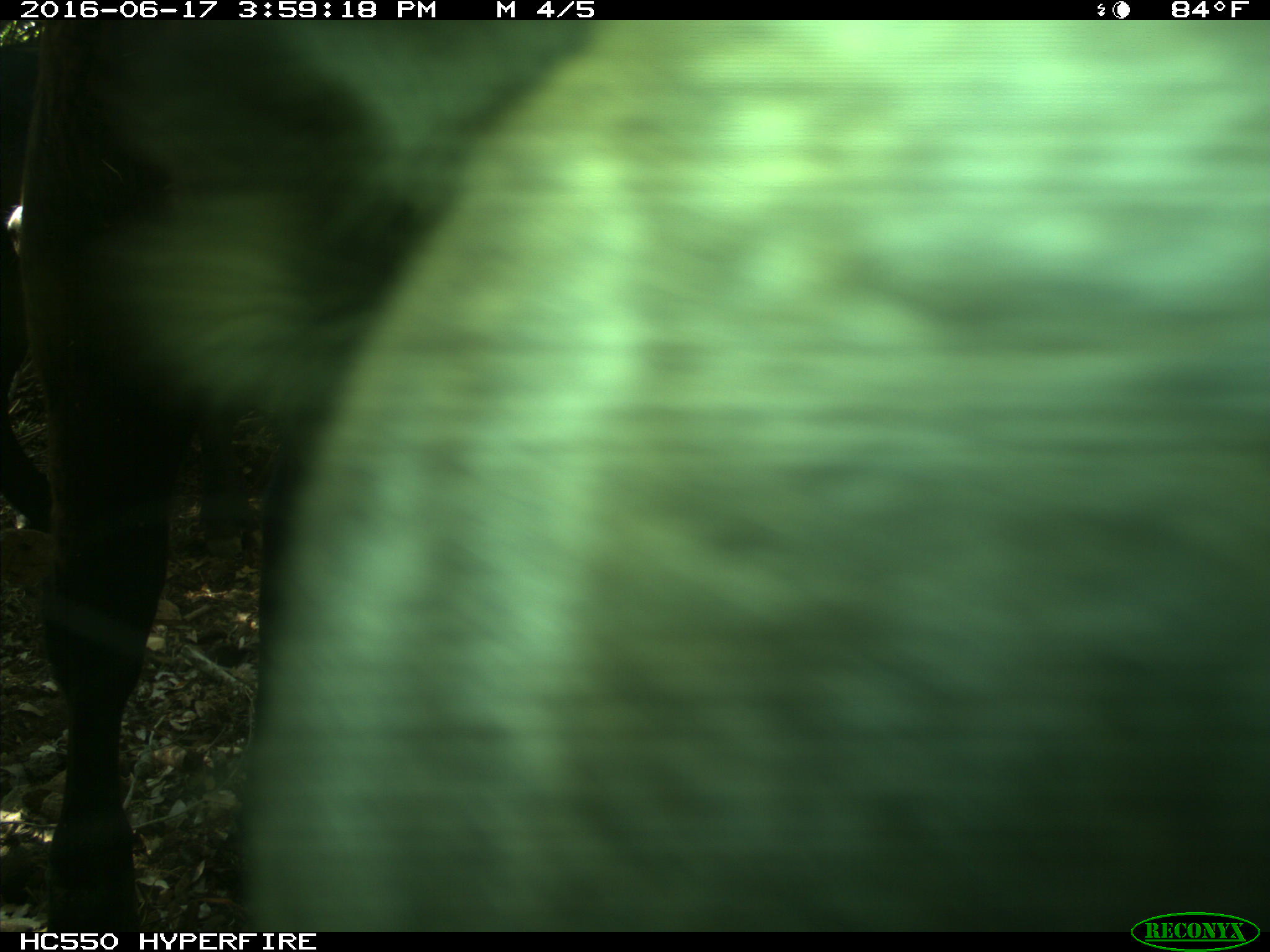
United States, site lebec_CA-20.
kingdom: Animalia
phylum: Chordata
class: Mammalia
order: Artiodactyla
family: Bovidae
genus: Bos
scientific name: Bos taurus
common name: domestic cow